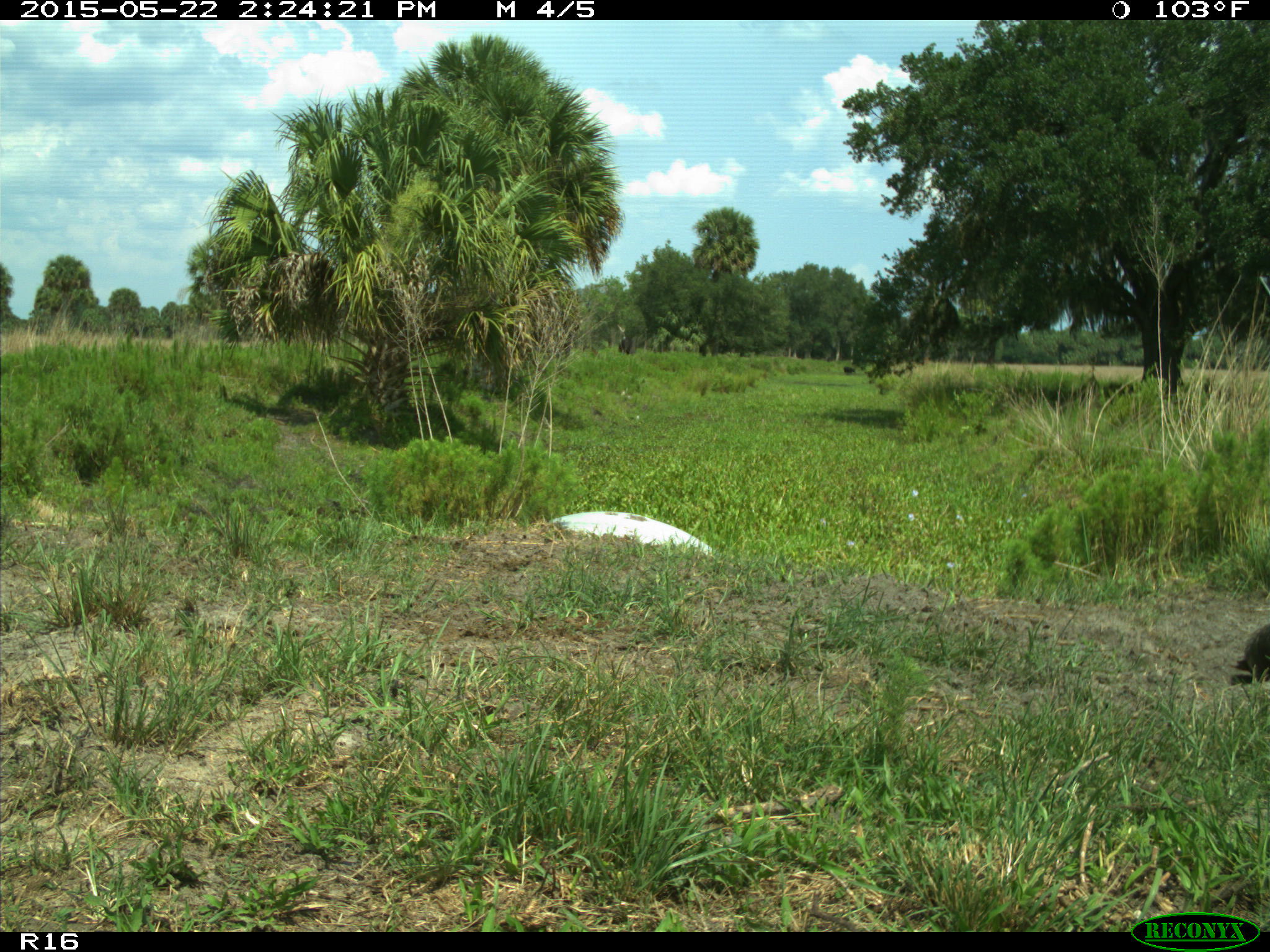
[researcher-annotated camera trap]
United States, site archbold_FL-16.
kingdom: Animalia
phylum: Chordata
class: Mammalia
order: Artiodactyla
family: Bovidae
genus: Bos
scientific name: Bos taurus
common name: domestic cow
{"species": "Bos taurus (domestic cow)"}